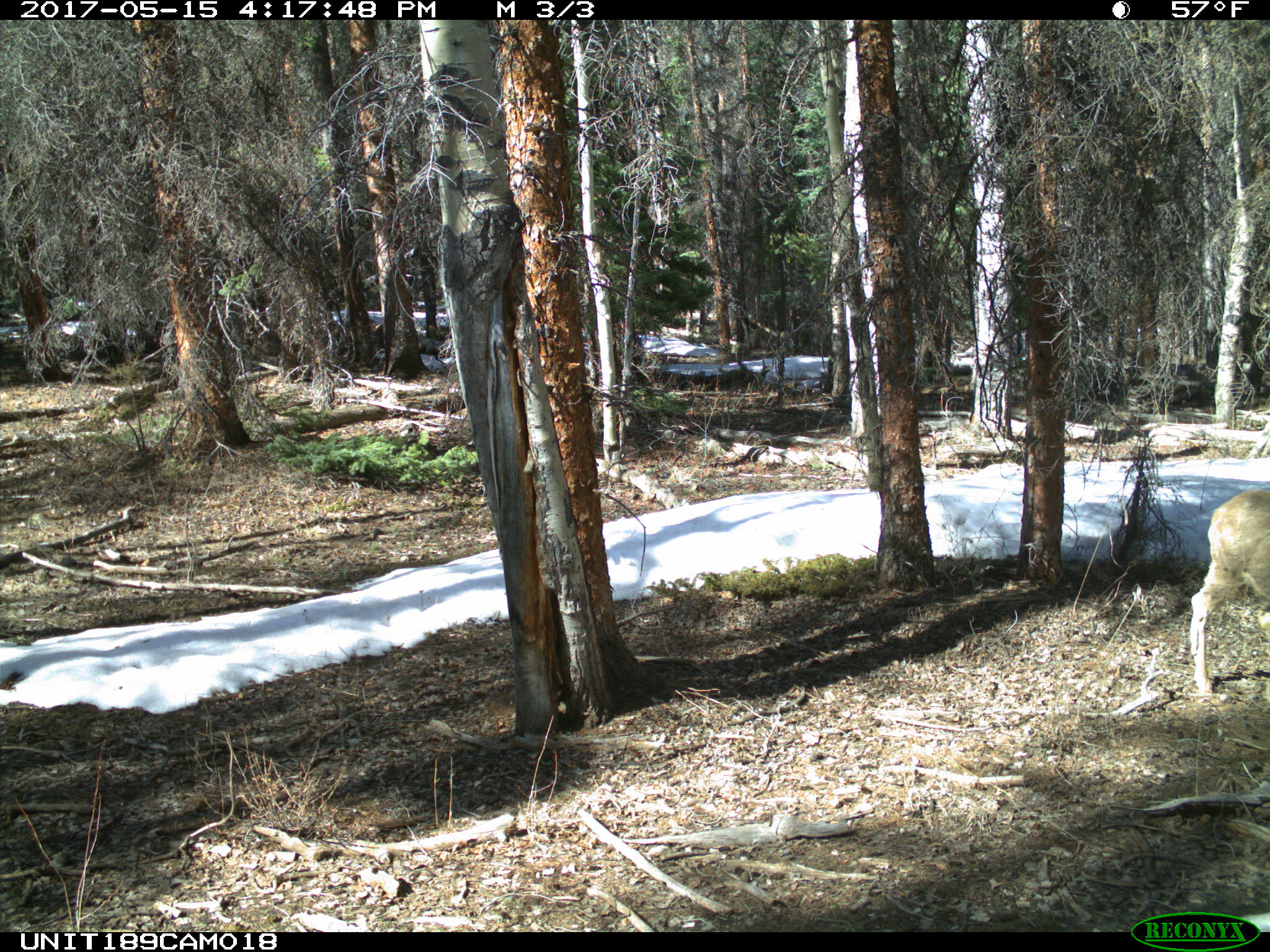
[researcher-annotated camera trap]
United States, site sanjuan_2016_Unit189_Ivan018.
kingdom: Animalia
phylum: Chordata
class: Mammalia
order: Artiodactyla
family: Cervidae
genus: Odocoileus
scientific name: Odocoileus hemionus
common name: mule deer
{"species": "Odocoileus hemionus (mule deer)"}